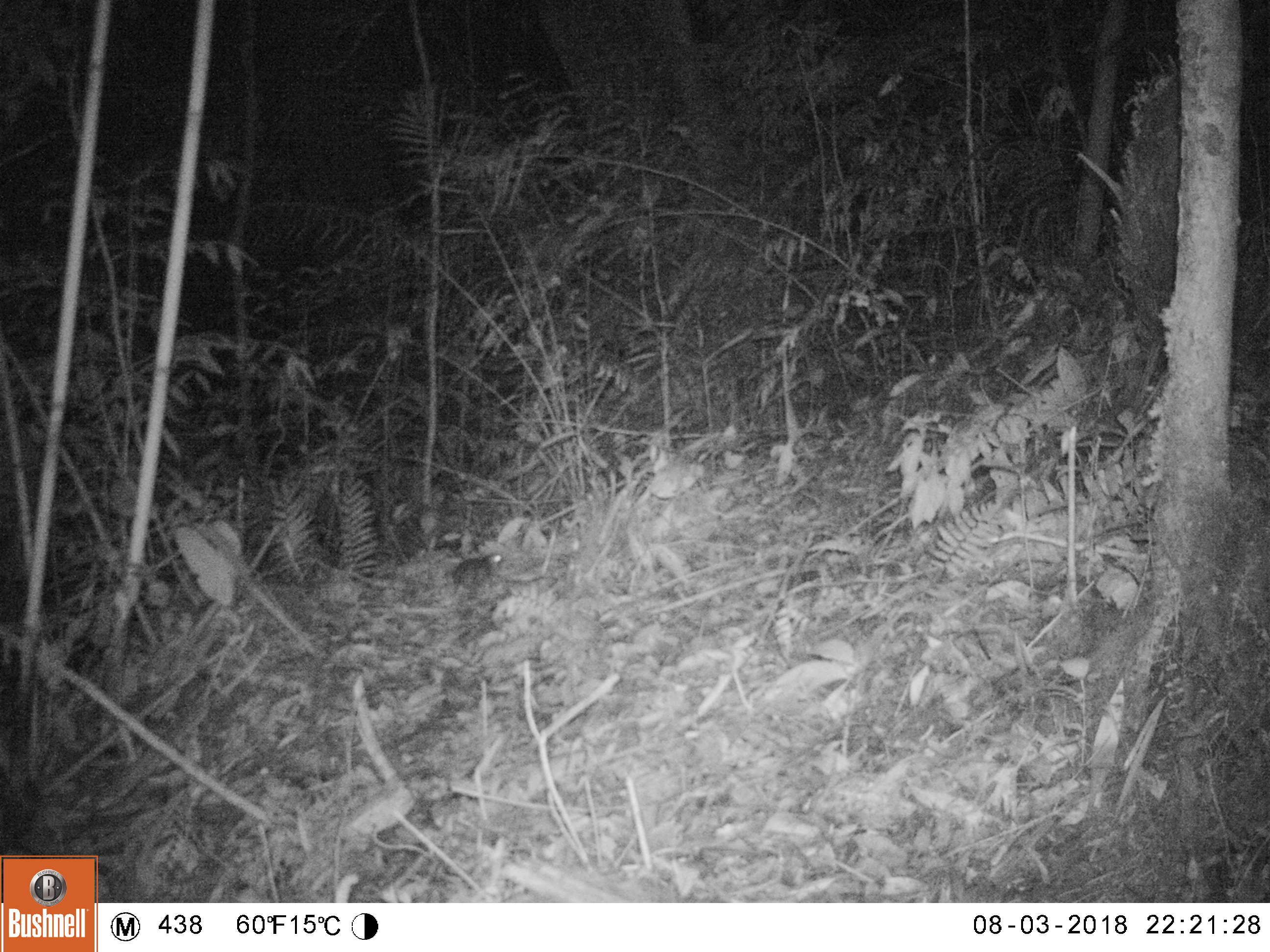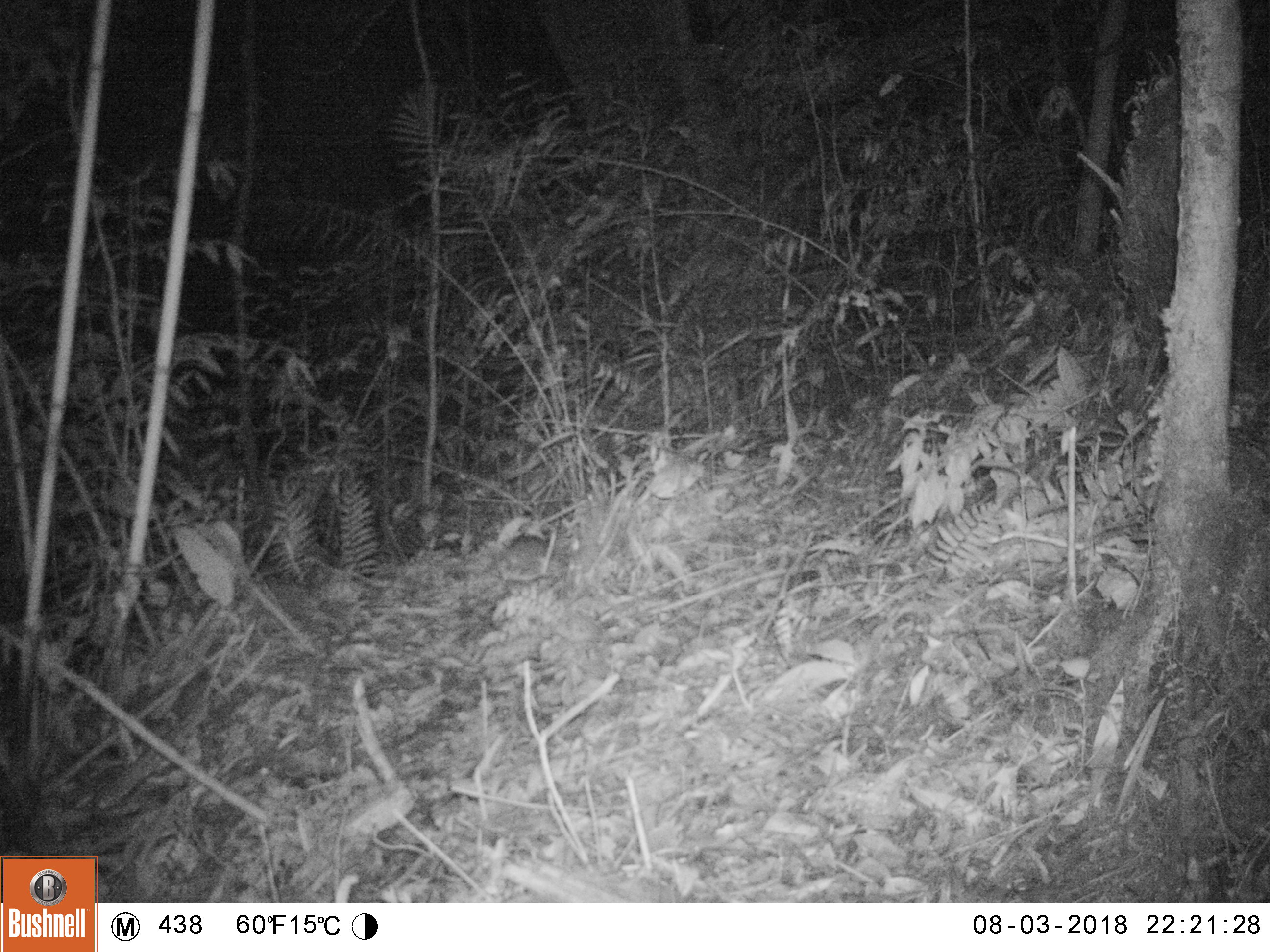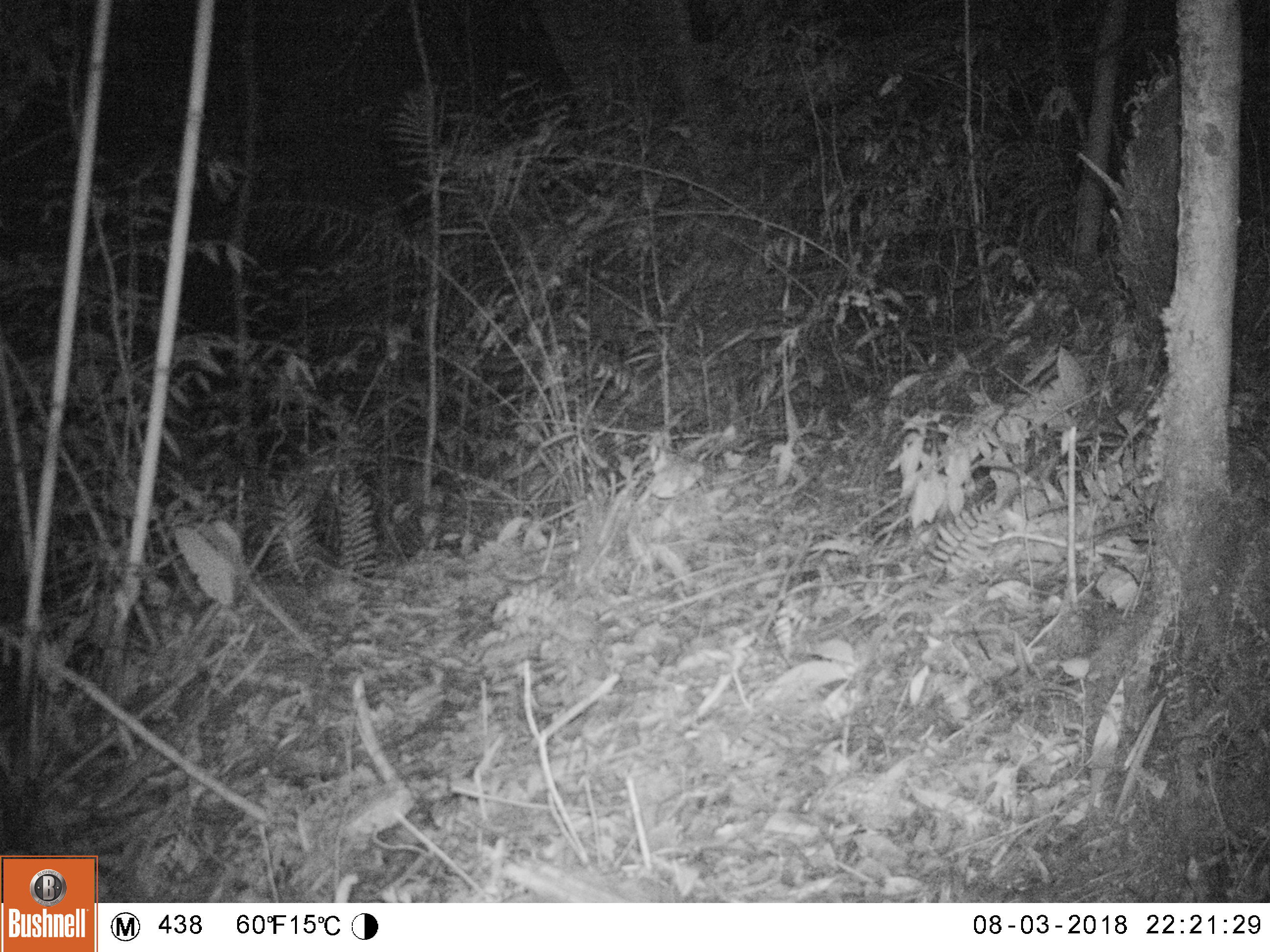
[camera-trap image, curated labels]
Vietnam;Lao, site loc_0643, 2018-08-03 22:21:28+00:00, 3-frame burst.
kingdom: Animalia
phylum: Chordata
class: Mammalia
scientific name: Mammalia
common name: mammal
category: unidentified small mammal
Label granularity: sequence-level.